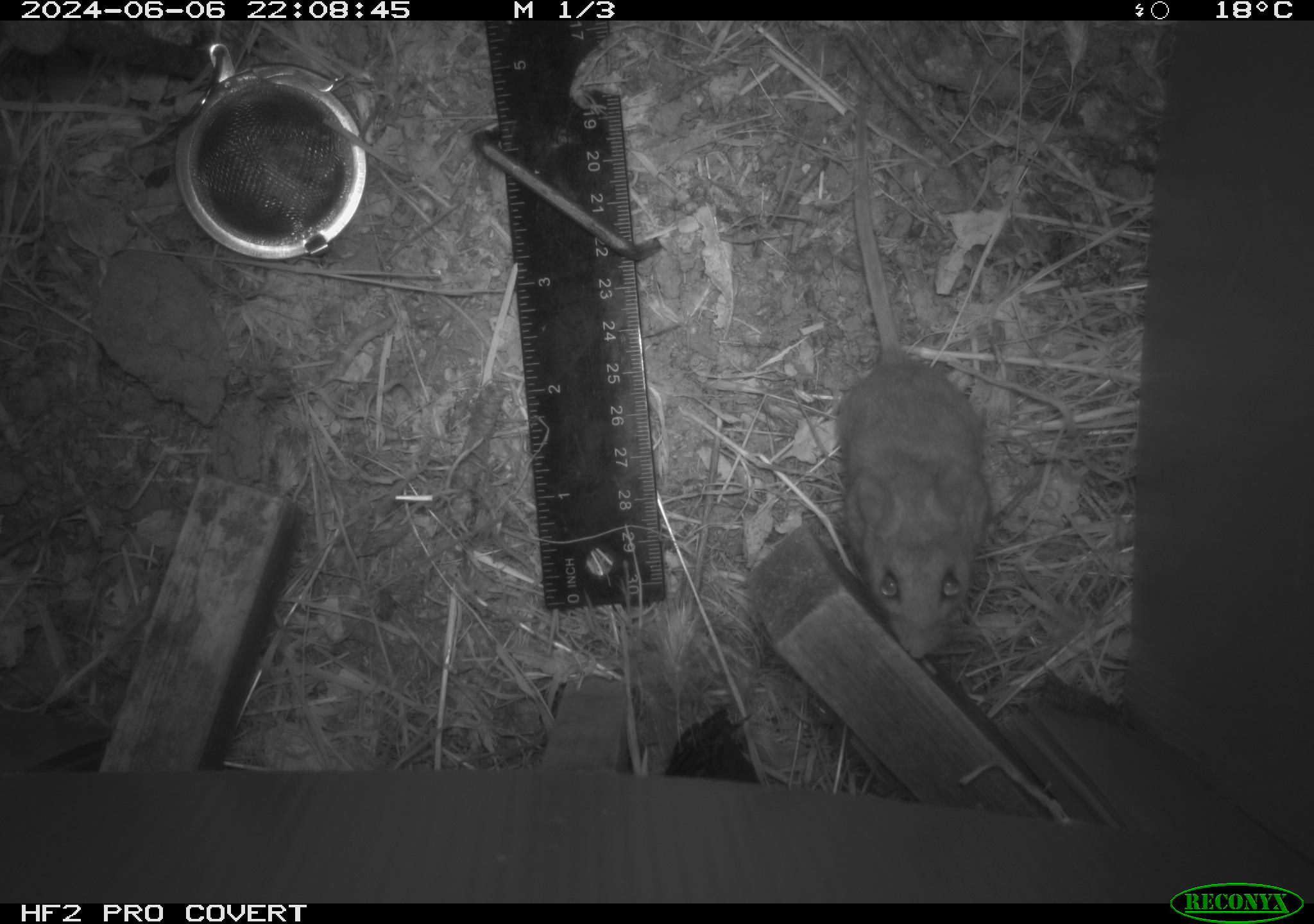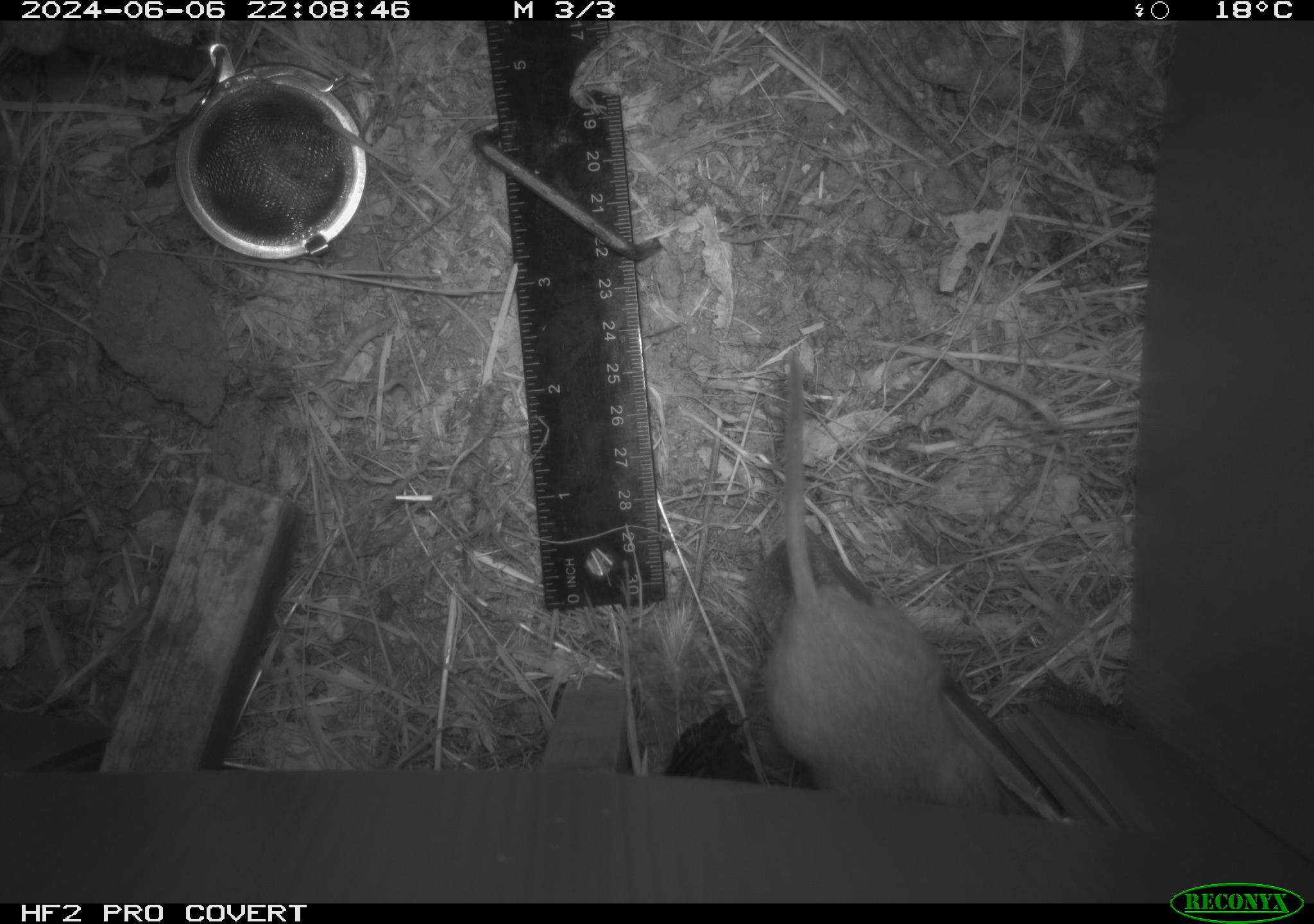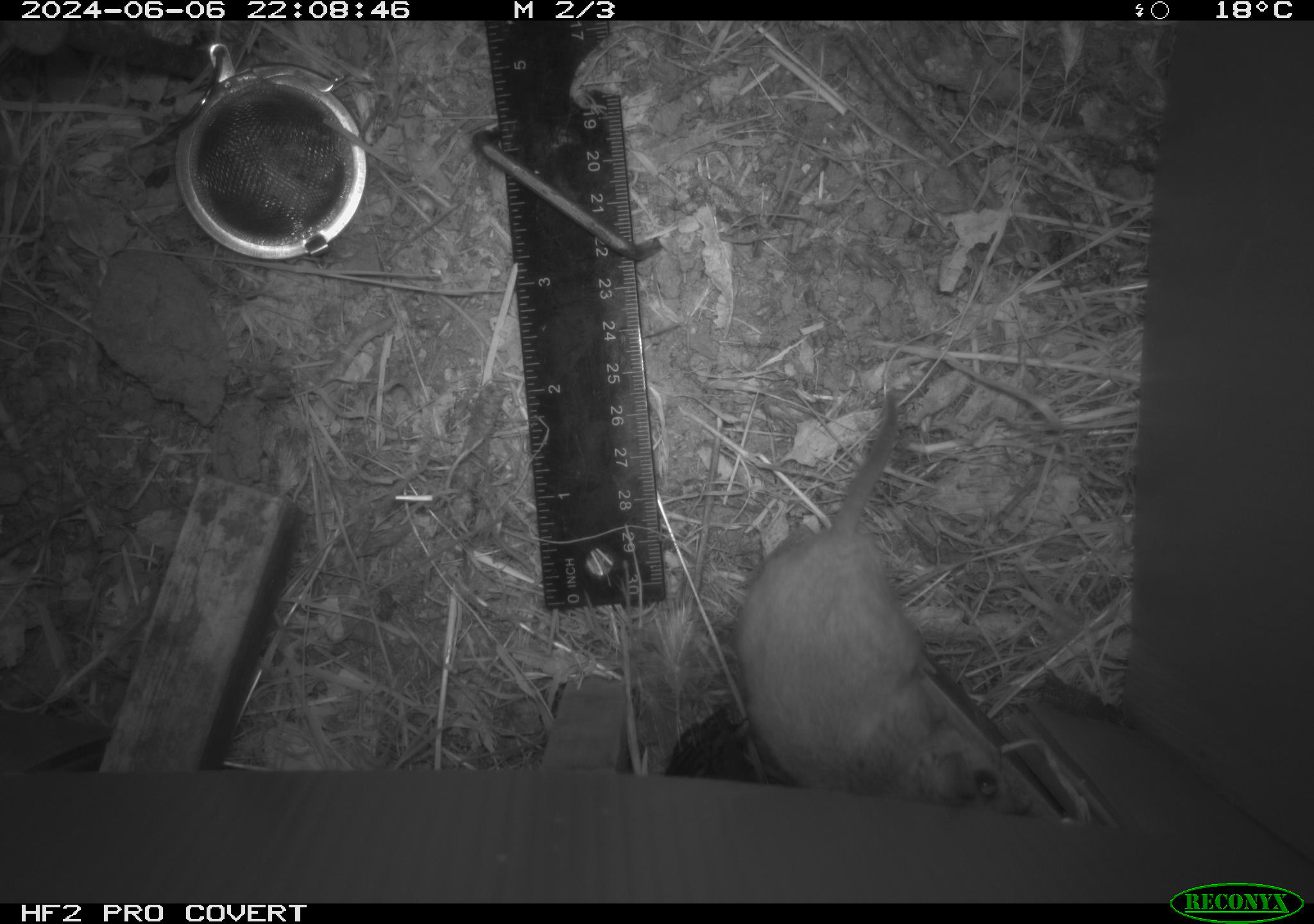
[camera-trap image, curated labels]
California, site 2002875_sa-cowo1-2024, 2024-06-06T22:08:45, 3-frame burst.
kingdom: Animalia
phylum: Chordata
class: Mammalia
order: Rodentia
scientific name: Rodentia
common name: mouse species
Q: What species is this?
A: Mouse species (Rodentia).